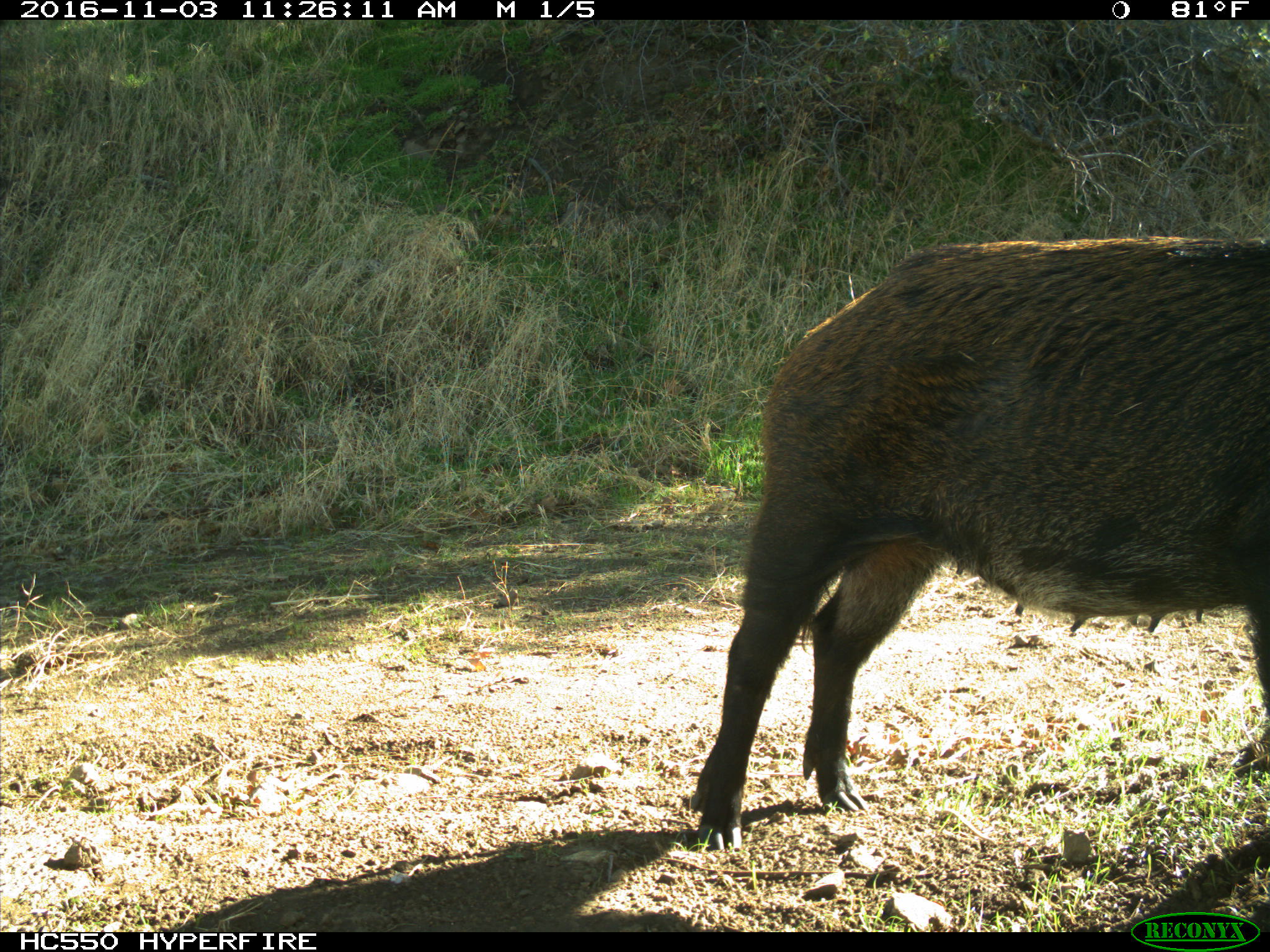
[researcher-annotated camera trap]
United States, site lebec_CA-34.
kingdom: Animalia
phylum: Chordata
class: Mammalia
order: Artiodactyla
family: Suidae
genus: Sus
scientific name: Sus scrofa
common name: wild boar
Sus scrofa (wild boar).